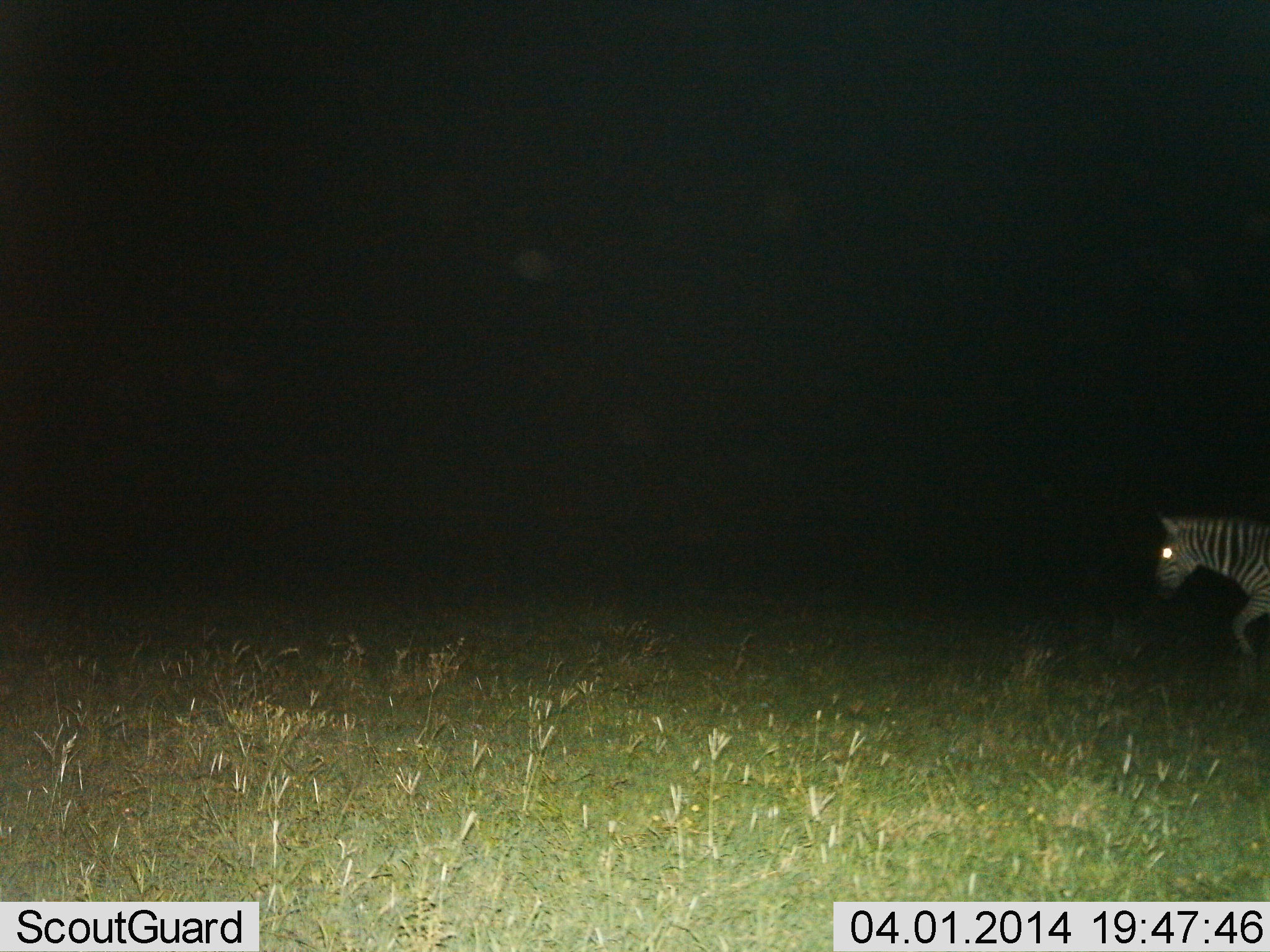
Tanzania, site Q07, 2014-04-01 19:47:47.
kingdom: Animalia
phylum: Chordata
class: Mammalia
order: Perissodactyla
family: Equidae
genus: Equus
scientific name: Equus quagga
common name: plains zebra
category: zebra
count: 1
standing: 10%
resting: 0%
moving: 90%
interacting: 0%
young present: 0%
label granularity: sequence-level